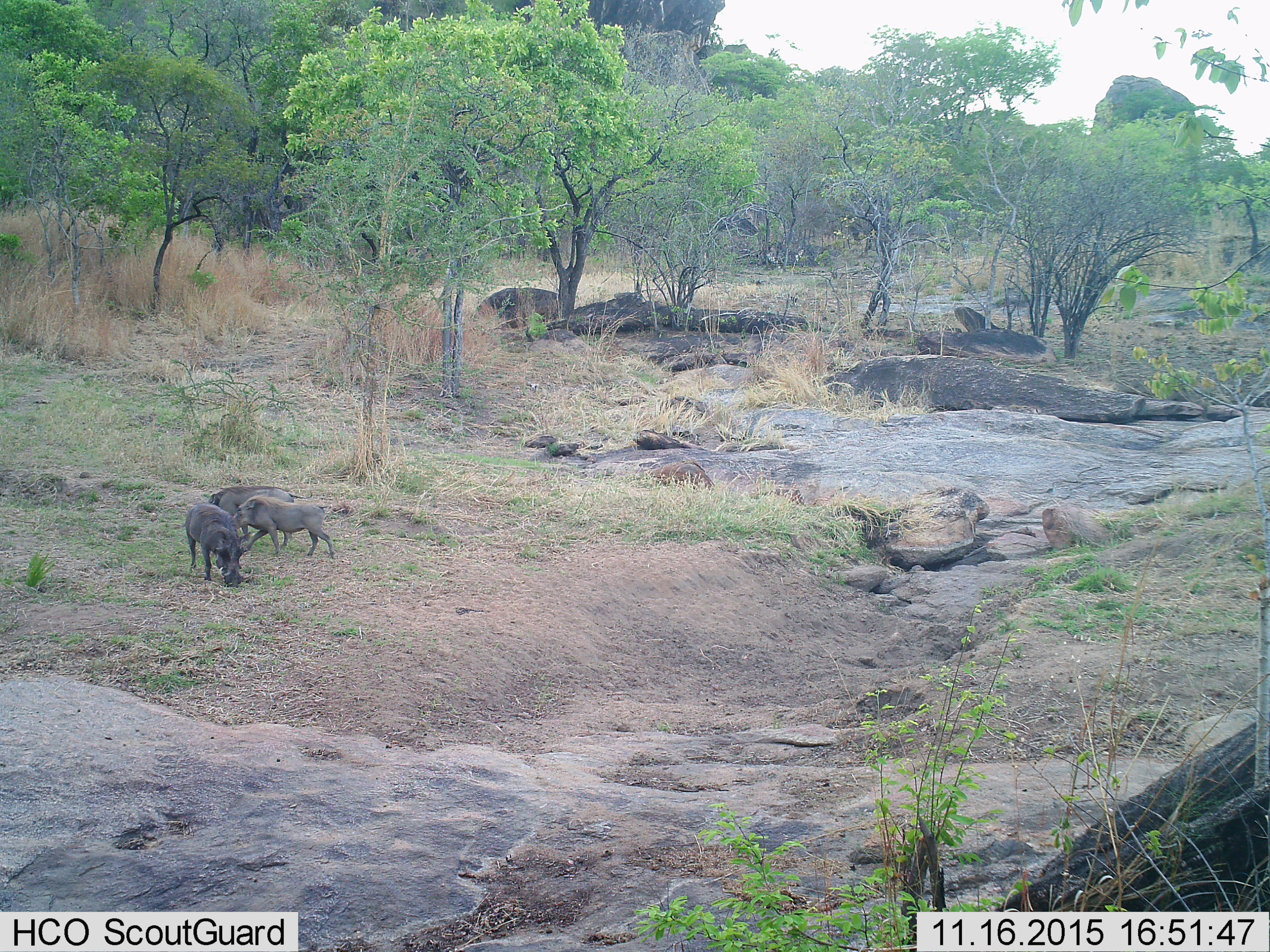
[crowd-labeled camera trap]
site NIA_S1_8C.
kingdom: Animalia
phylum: Chordata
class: Mammalia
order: Artiodactyla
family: Suidae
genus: Phacochoerus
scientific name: Phacochoerus africanus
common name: warthog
Warthog (Phacochoerus africanus), count 3. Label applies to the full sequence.